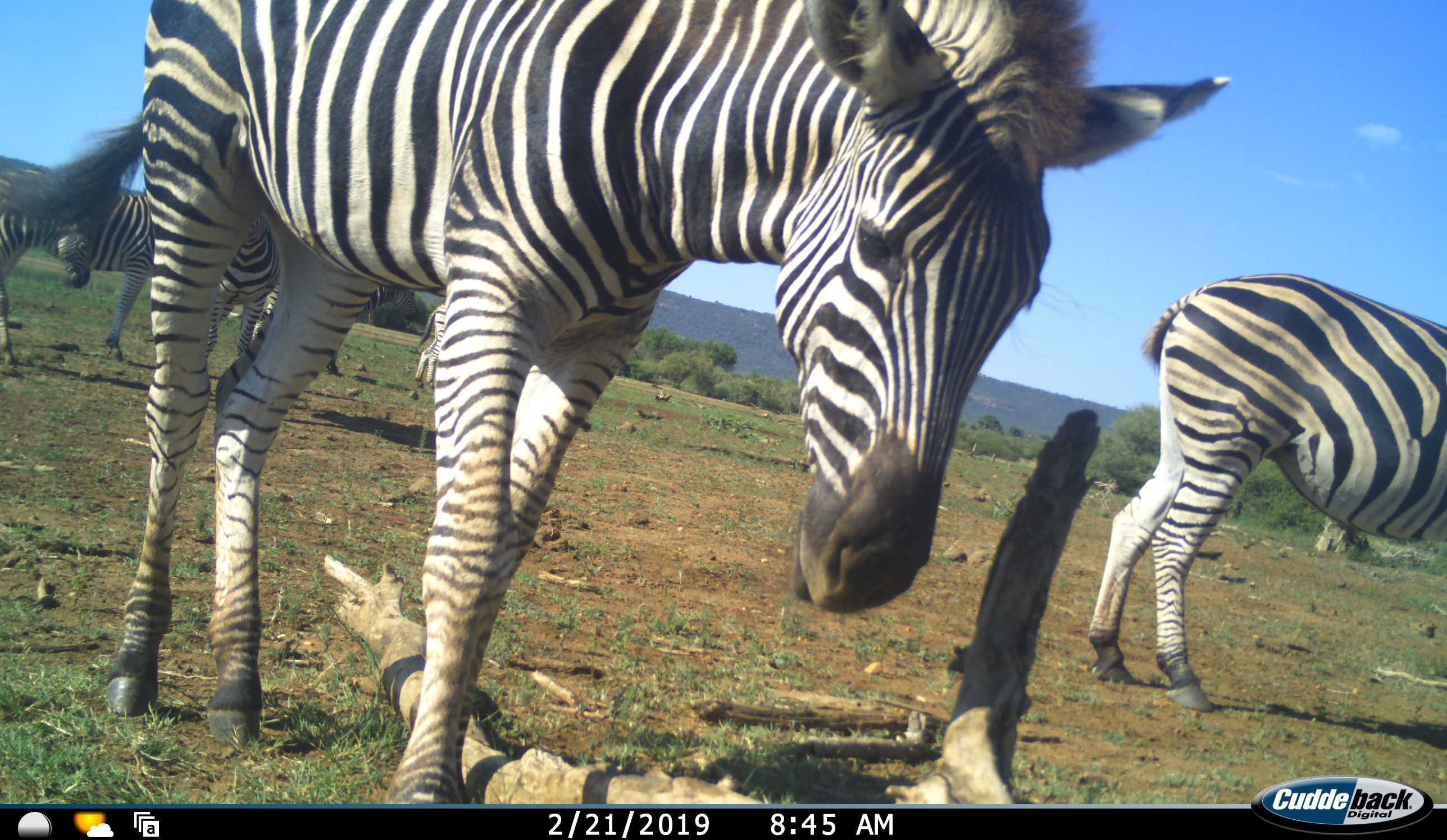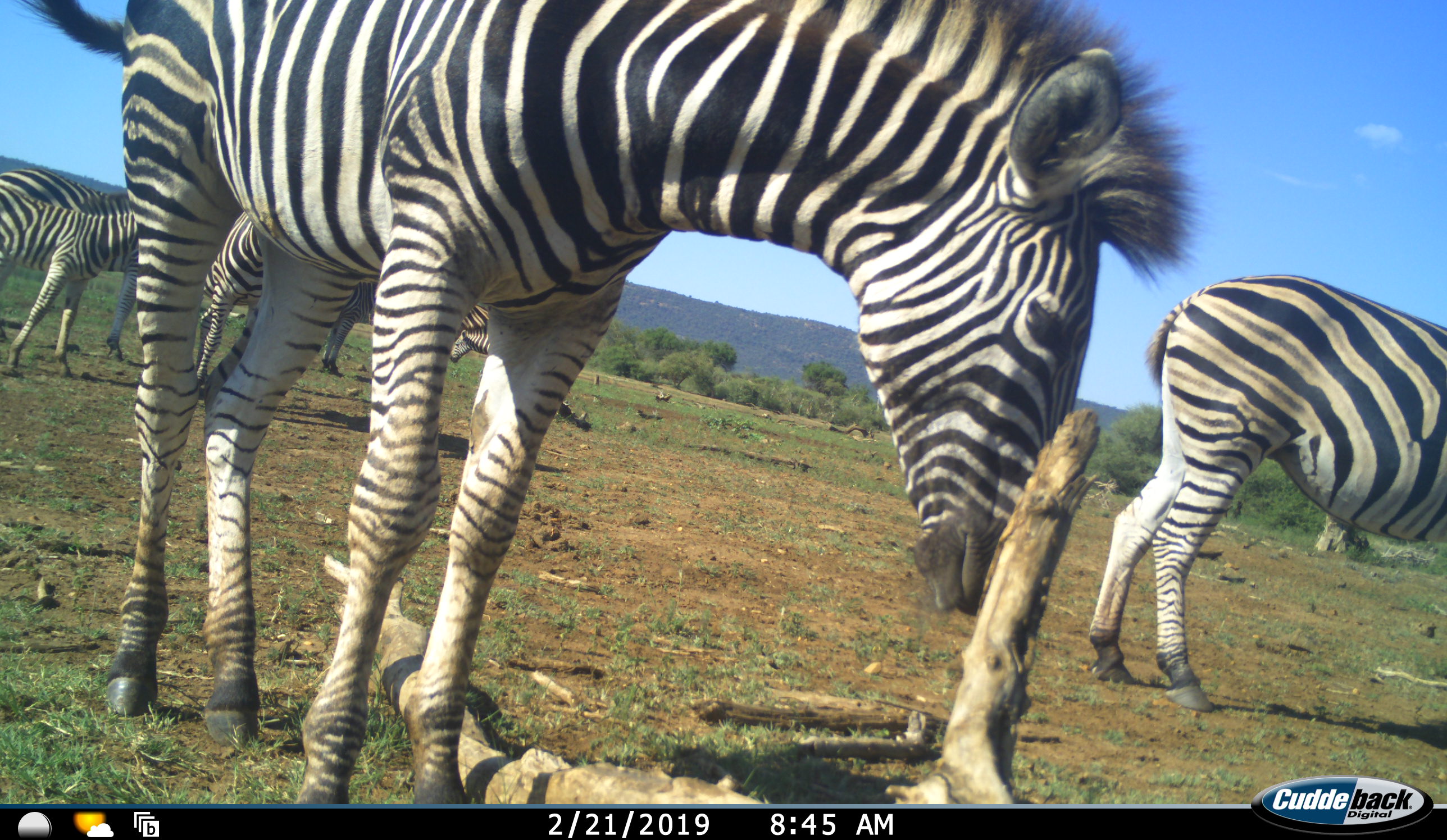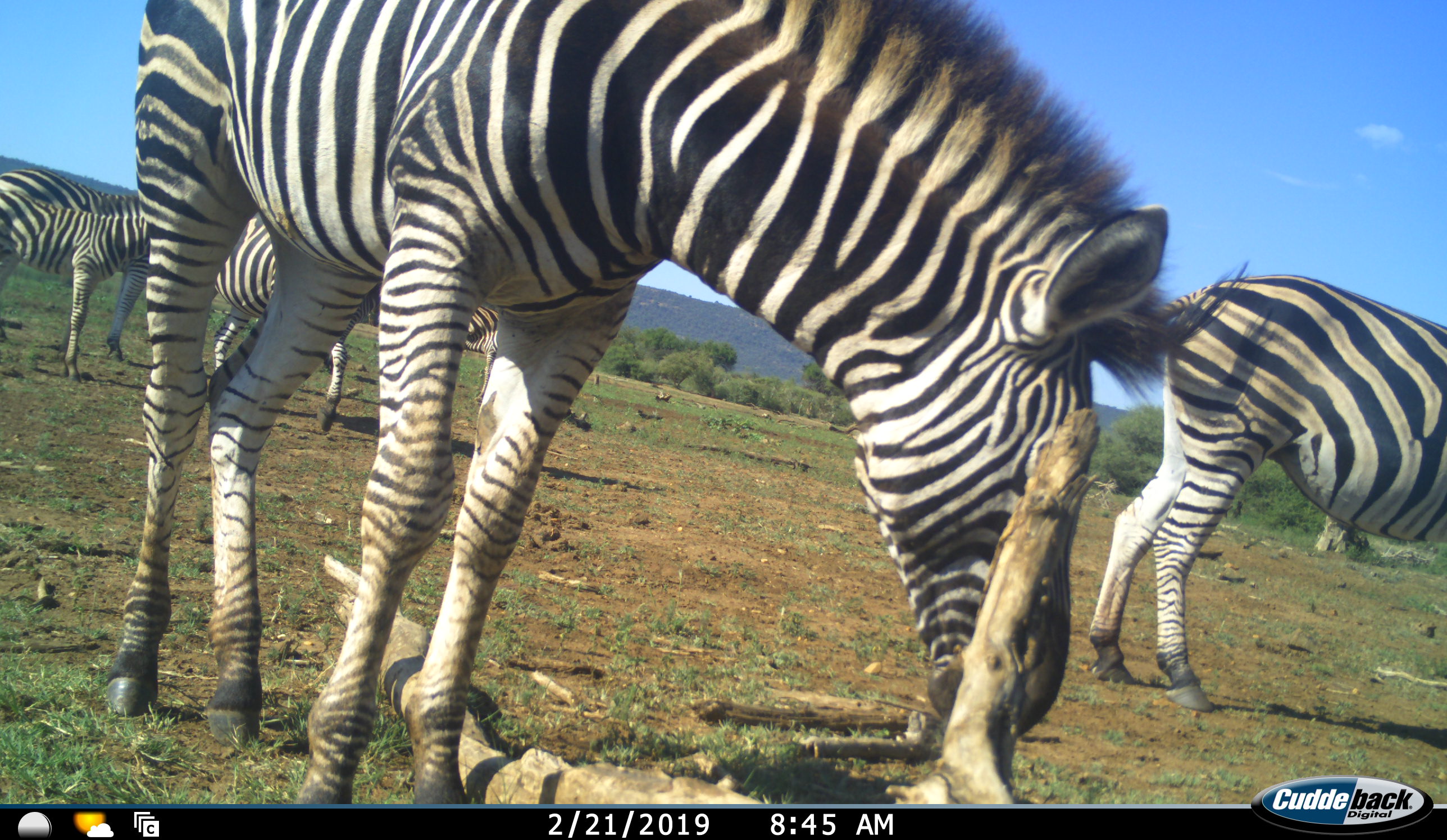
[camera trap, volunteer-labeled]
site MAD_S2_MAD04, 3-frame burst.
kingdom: Animalia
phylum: Chordata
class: Mammalia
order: Perissodactyla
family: Equidae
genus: Equus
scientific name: Equus quagga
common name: plains zebra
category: zebraplains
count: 6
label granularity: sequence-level